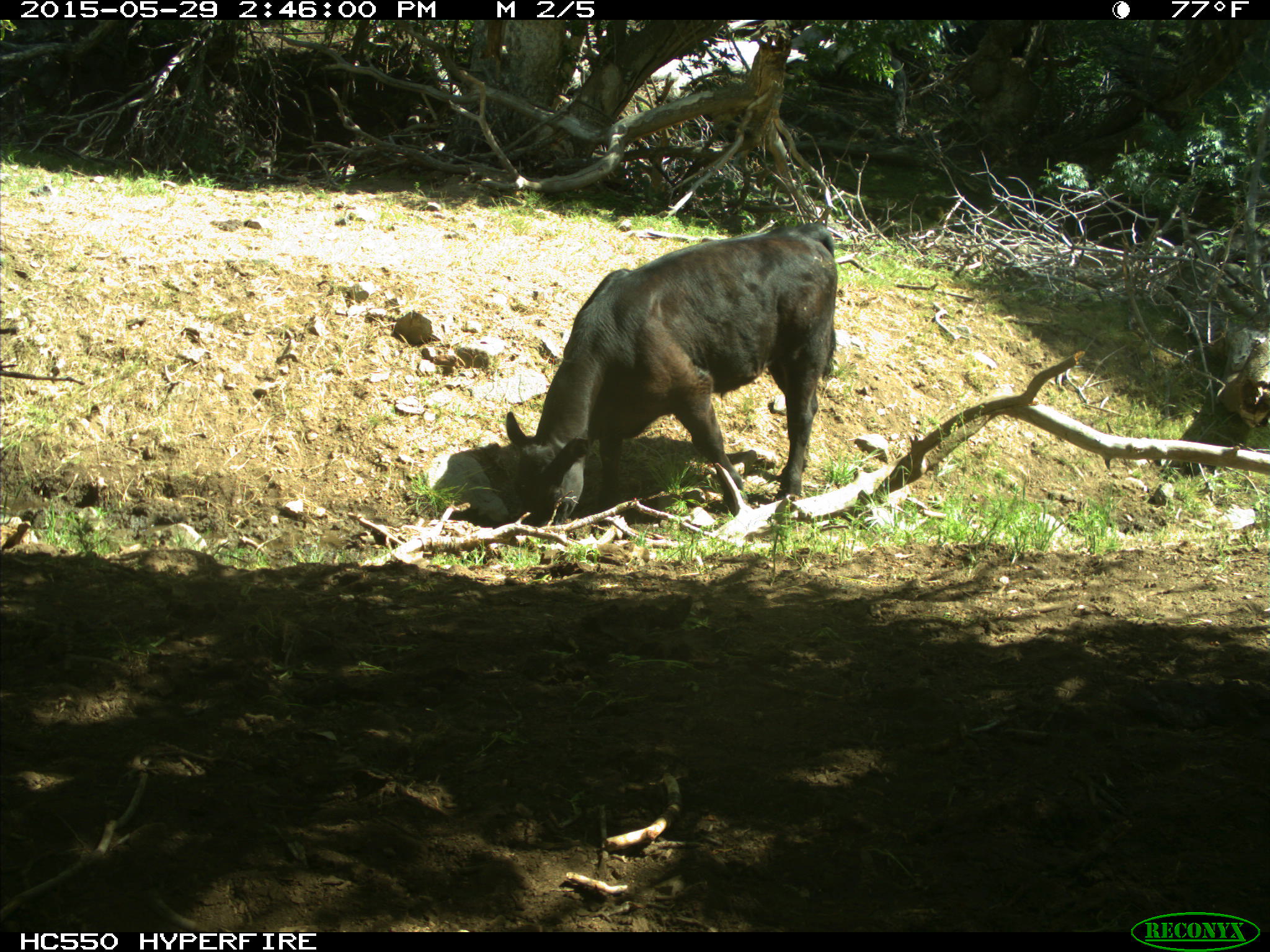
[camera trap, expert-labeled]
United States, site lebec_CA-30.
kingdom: Animalia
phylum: Chordata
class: Mammalia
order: Artiodactyla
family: Bovidae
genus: Bos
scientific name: Bos taurus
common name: domestic cow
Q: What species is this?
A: Bos taurus (domestic cow).